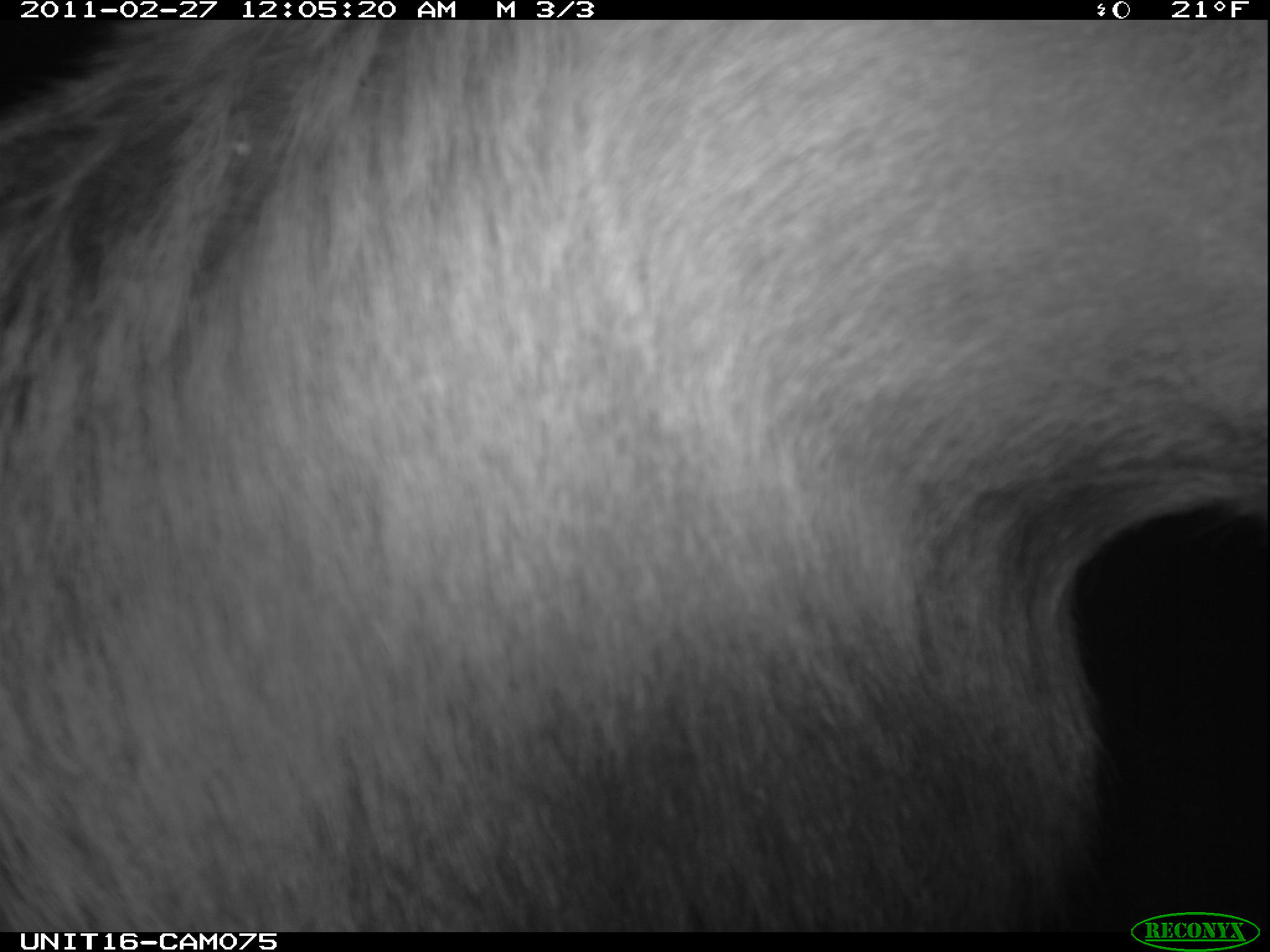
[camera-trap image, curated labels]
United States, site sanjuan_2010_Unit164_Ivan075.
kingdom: Animalia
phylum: Chordata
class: Mammalia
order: Artiodactyla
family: Cervidae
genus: Cervus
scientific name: Cervus elaphus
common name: red deer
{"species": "Cervus elaphus (red deer)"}